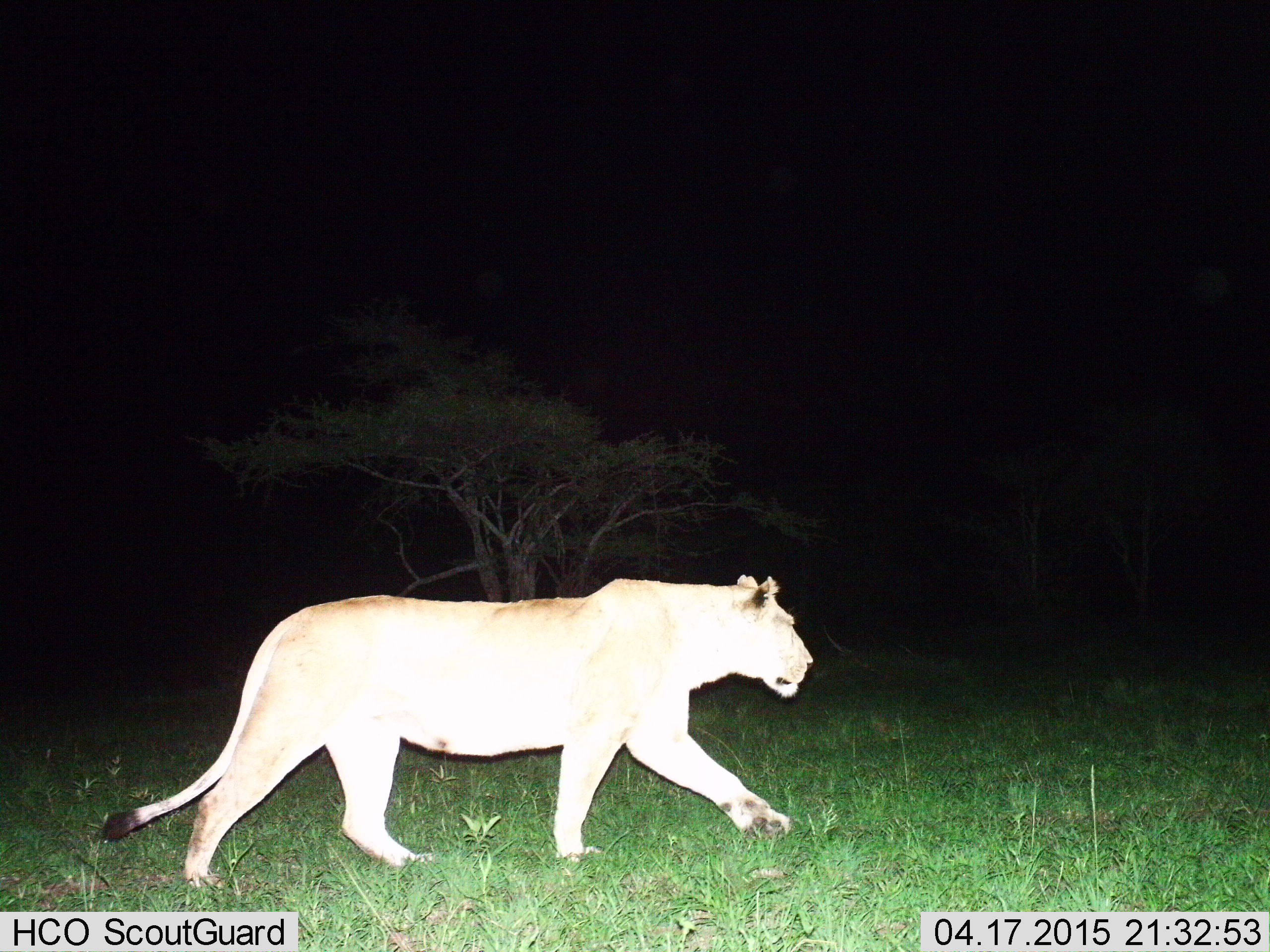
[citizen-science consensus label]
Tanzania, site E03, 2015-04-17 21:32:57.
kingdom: Animalia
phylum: Chordata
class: Mammalia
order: Carnivora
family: Felidae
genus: Panthera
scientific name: Panthera leo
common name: lion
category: lionfemale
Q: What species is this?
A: Lionfemale (lion) (Panthera leo).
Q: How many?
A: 1.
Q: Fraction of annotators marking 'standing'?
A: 0%.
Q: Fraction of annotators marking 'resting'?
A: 0%.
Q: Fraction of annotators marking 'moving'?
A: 100%.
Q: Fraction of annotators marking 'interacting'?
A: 0%.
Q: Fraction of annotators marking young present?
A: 0%.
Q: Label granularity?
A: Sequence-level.